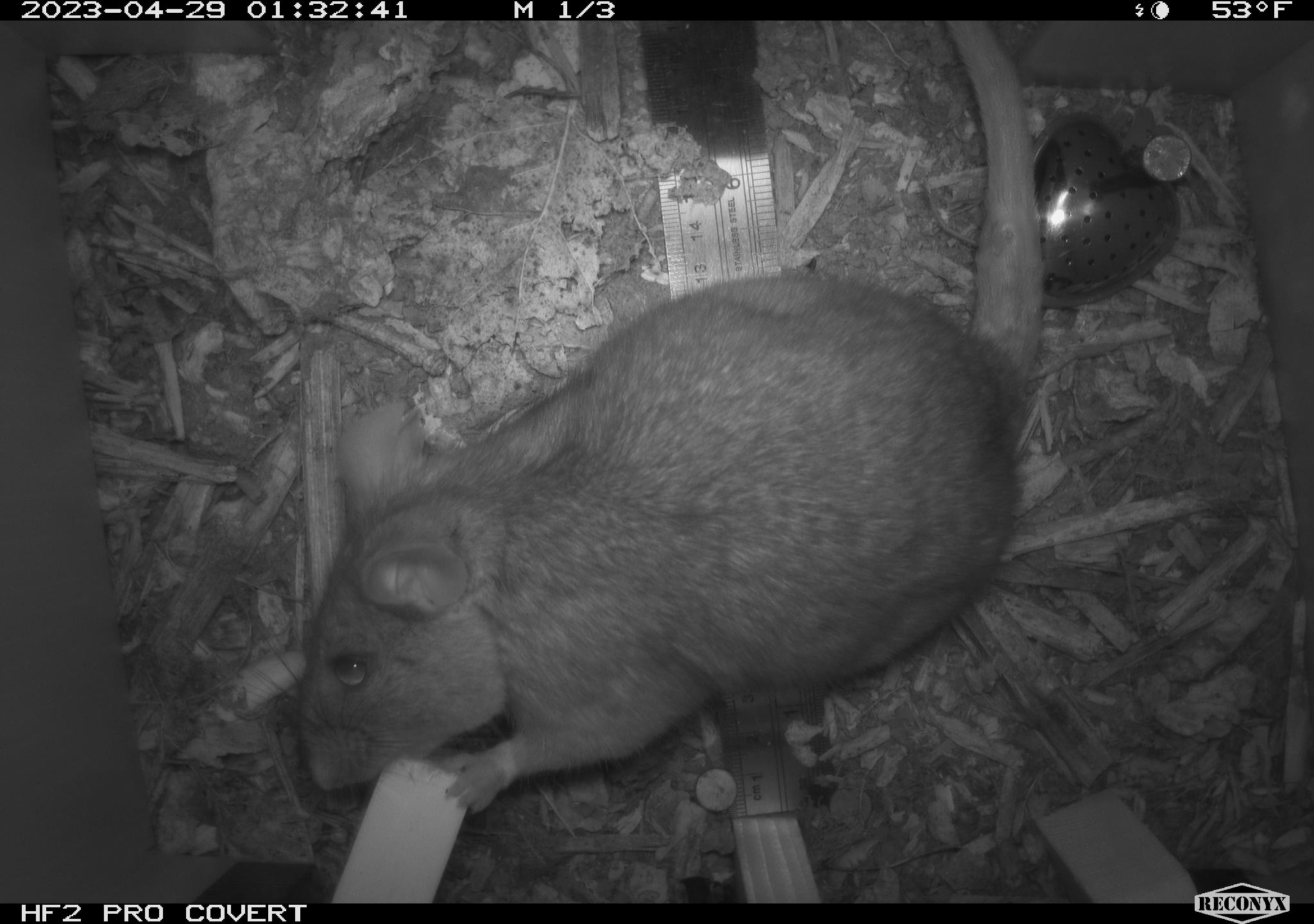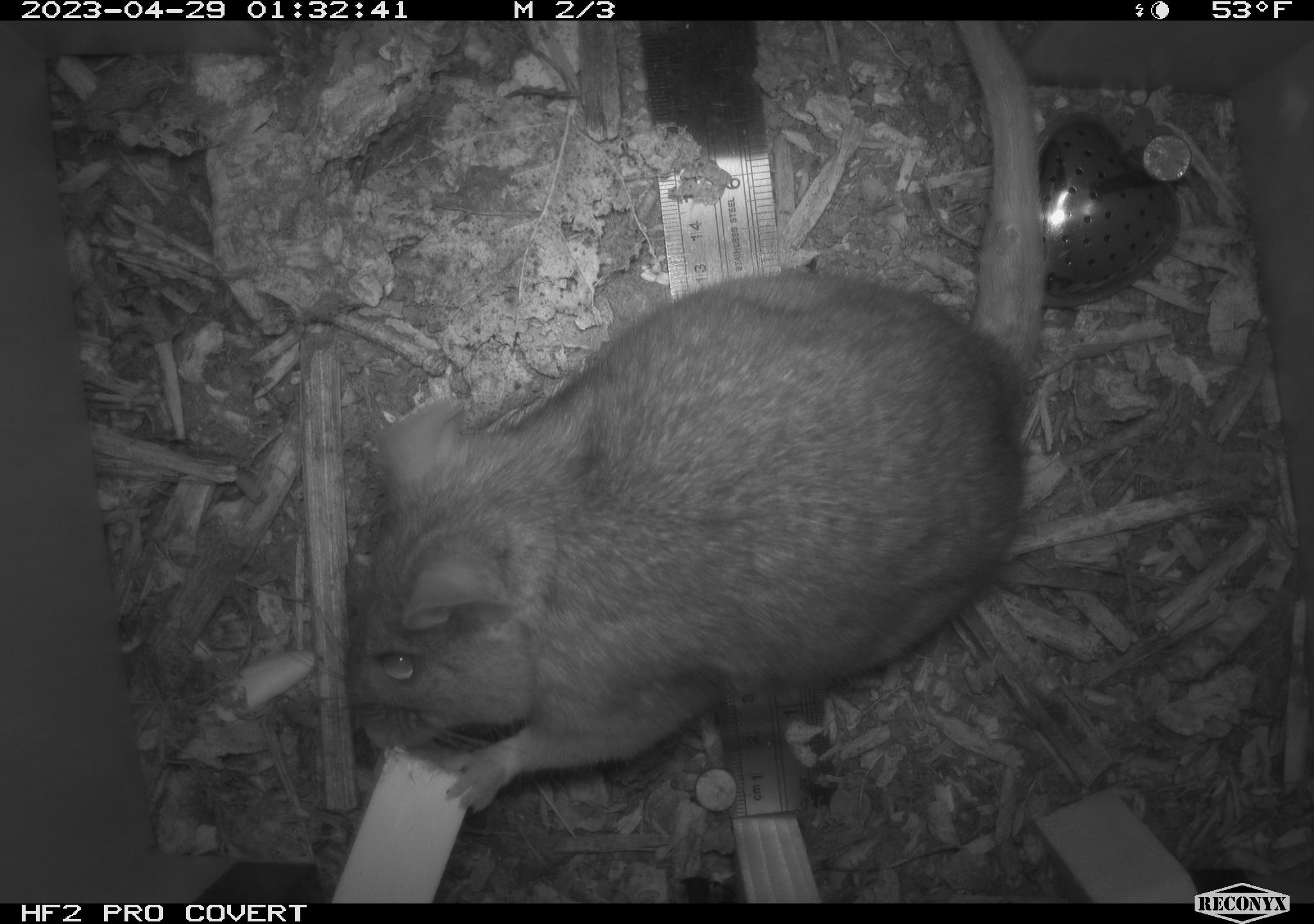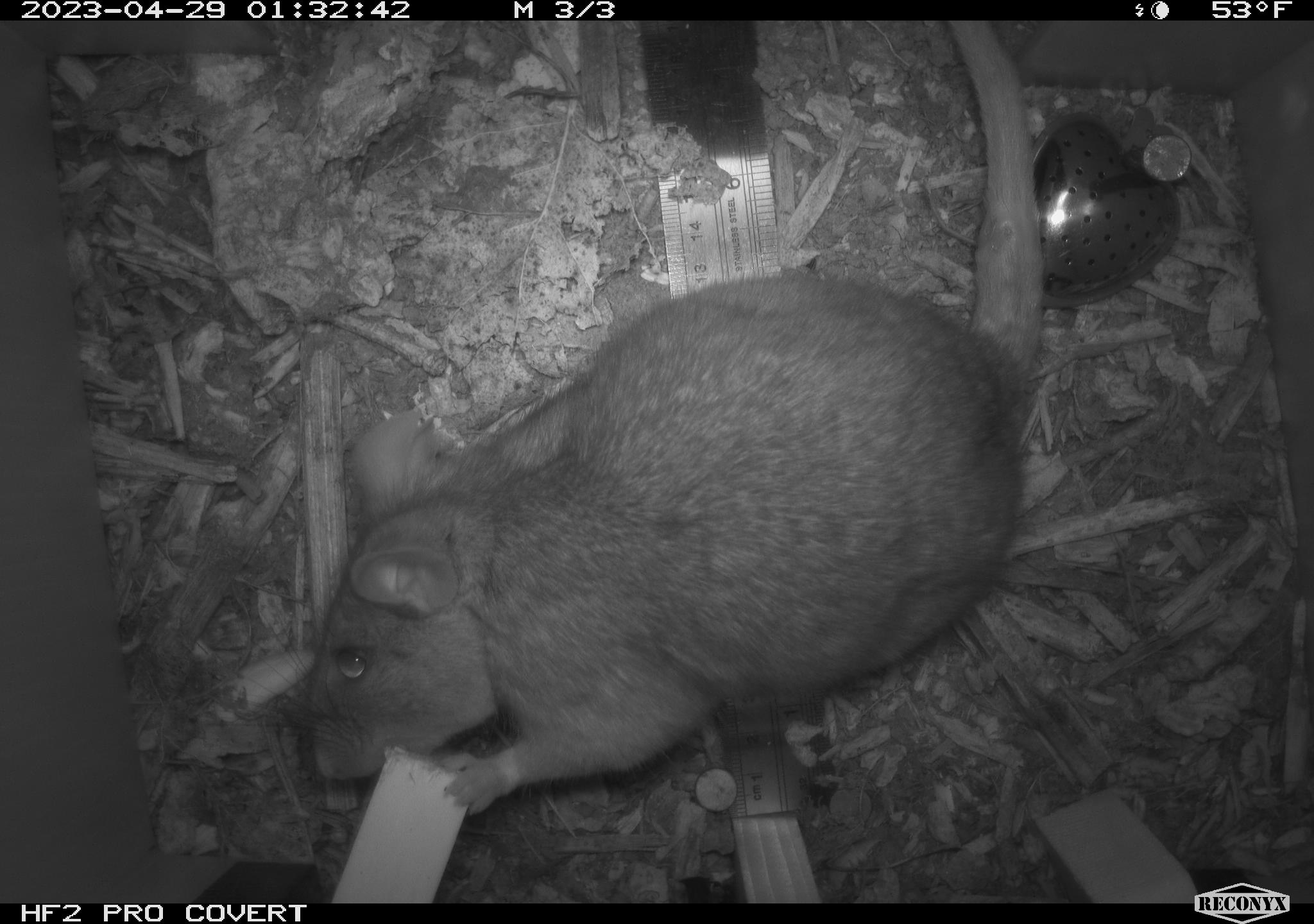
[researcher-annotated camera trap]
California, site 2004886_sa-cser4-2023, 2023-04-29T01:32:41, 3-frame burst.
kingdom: Animalia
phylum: Chordata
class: Mammalia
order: Rodentia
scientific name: Rodentia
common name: woodrat or rat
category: woodrat or rat species